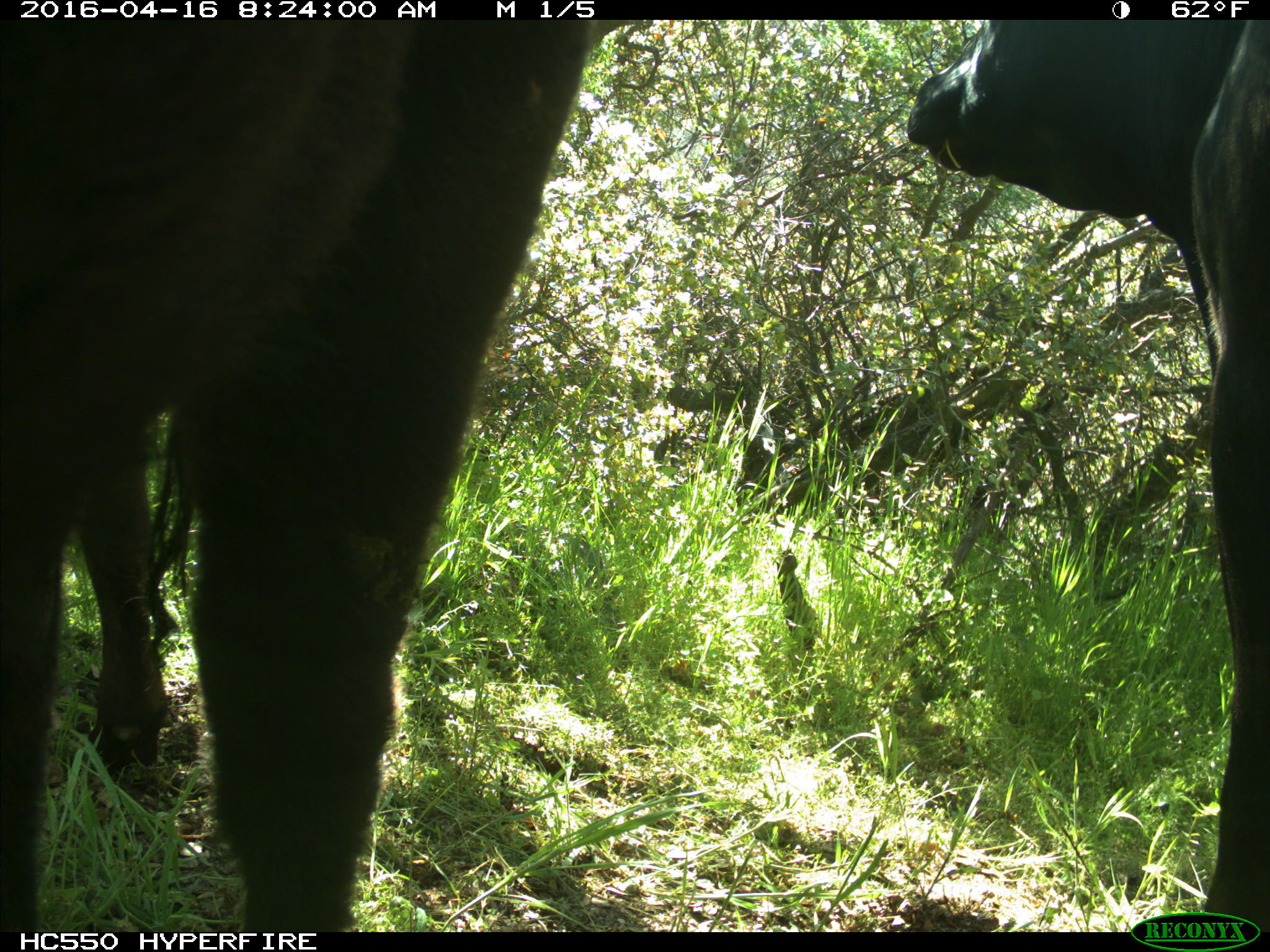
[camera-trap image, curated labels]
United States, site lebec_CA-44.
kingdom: Animalia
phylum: Chordata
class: Mammalia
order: Artiodactyla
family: Bovidae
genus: Bos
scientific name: Bos taurus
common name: domestic cow